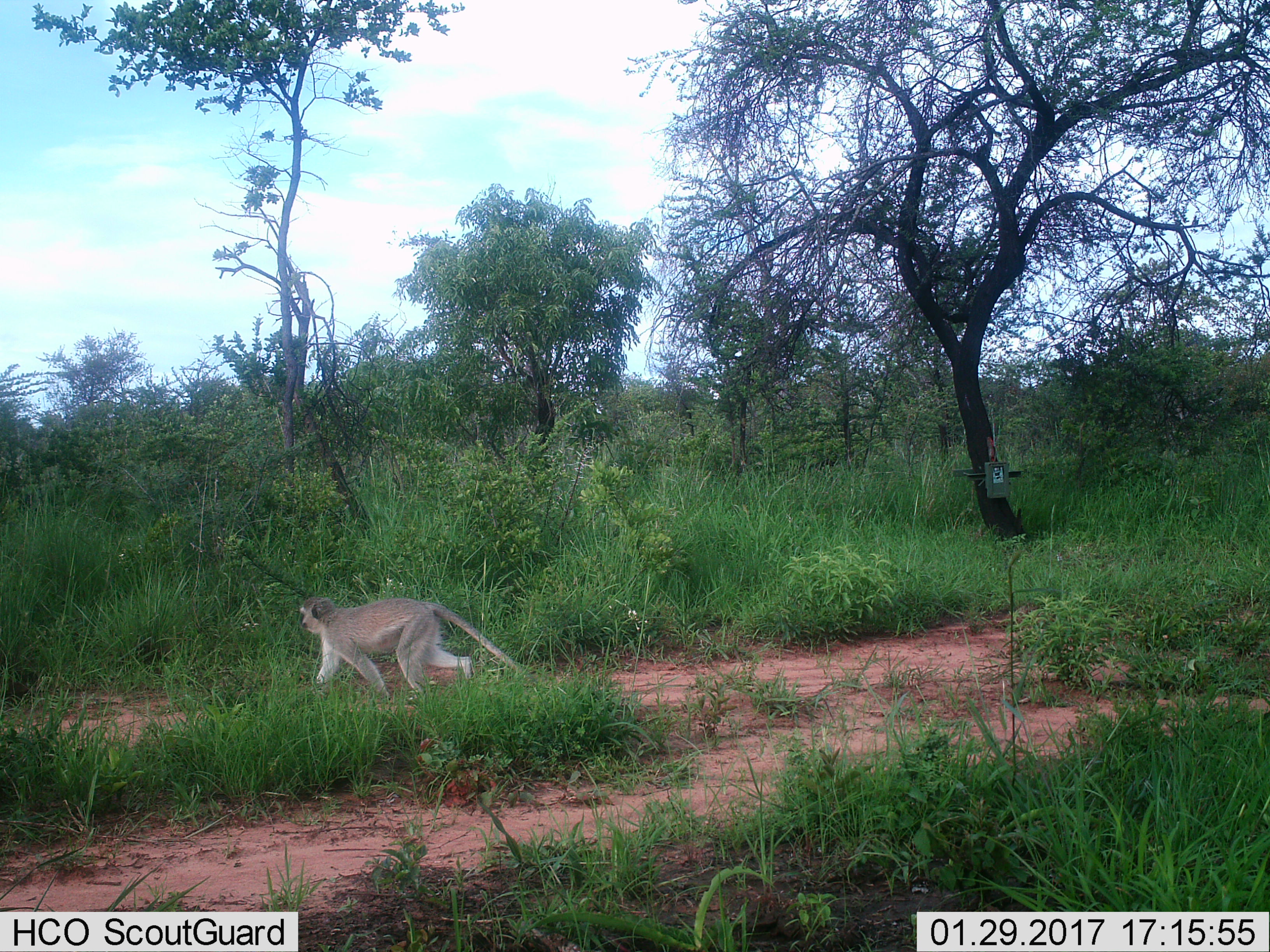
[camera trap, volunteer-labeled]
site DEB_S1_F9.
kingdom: Animalia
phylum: Chordata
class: Mammalia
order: Primates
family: Cercopithecidae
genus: Chlorocebus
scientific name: Chlorocebus pygerythrus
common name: vervet monkey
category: monkeyvervet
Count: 1.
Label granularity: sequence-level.